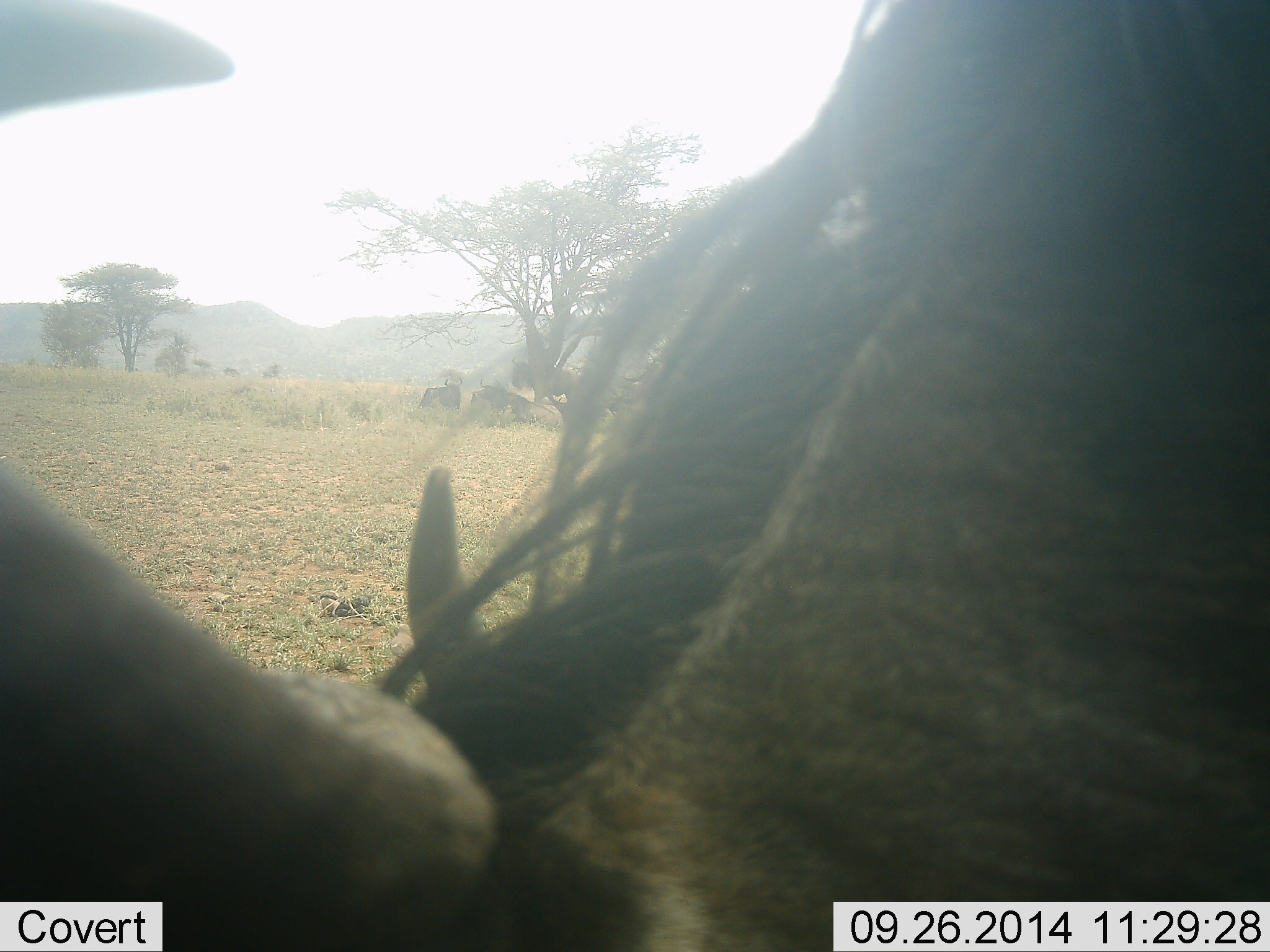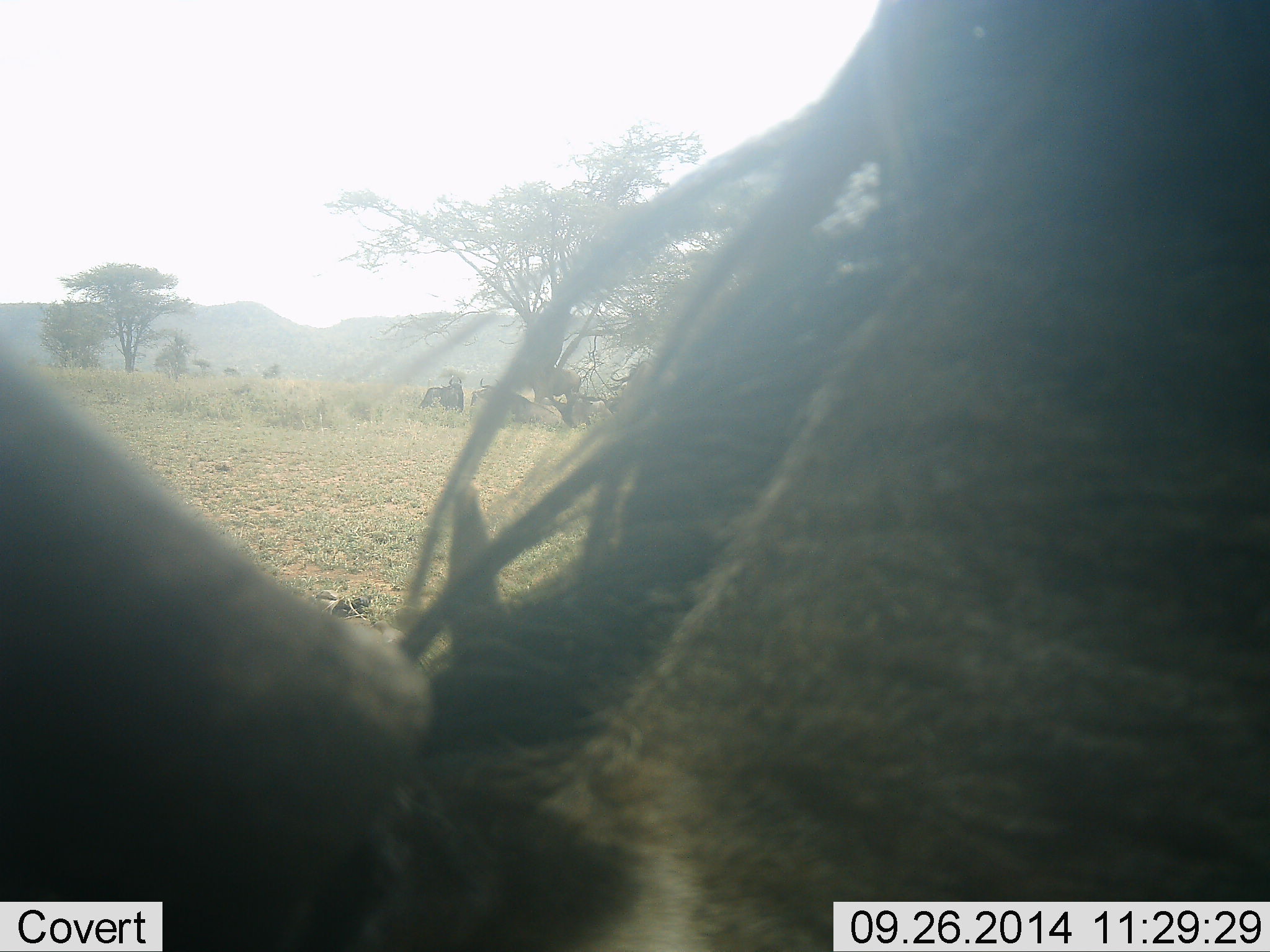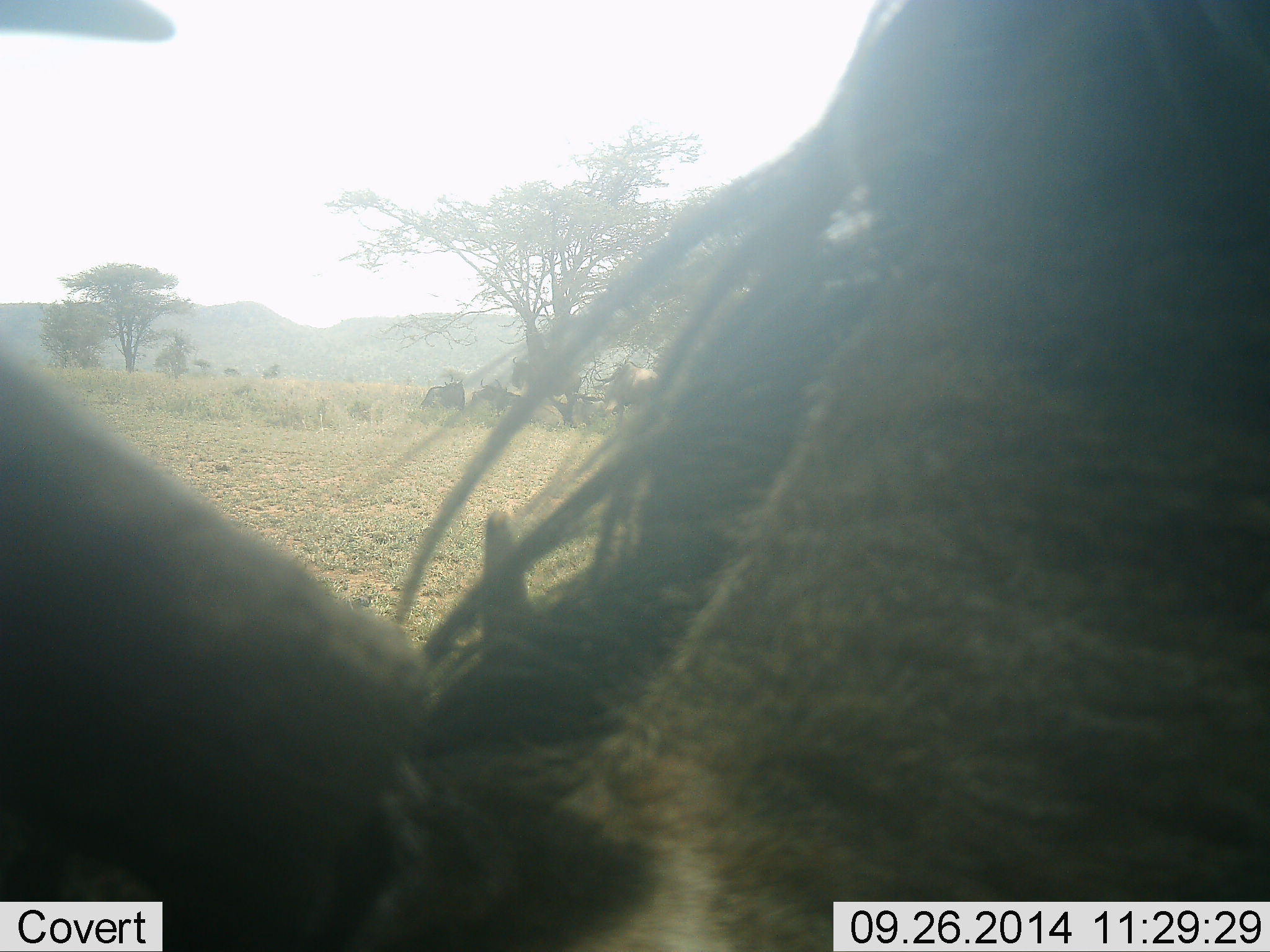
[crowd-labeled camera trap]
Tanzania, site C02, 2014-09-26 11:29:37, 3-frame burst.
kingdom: Animalia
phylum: Chordata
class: Mammalia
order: Artiodactyla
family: Bovidae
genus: Connochaetes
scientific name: Connochaetes taurinus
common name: blue wildebeest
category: wildebeest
Wildebeest (blue wildebeest) (Connochaetes taurinus), count 6. Behavior (volunteer vote fractions): standing 90%, resting 50%, moving 0%, interacting 10%. Young present (vote fraction): 0%. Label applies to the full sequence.